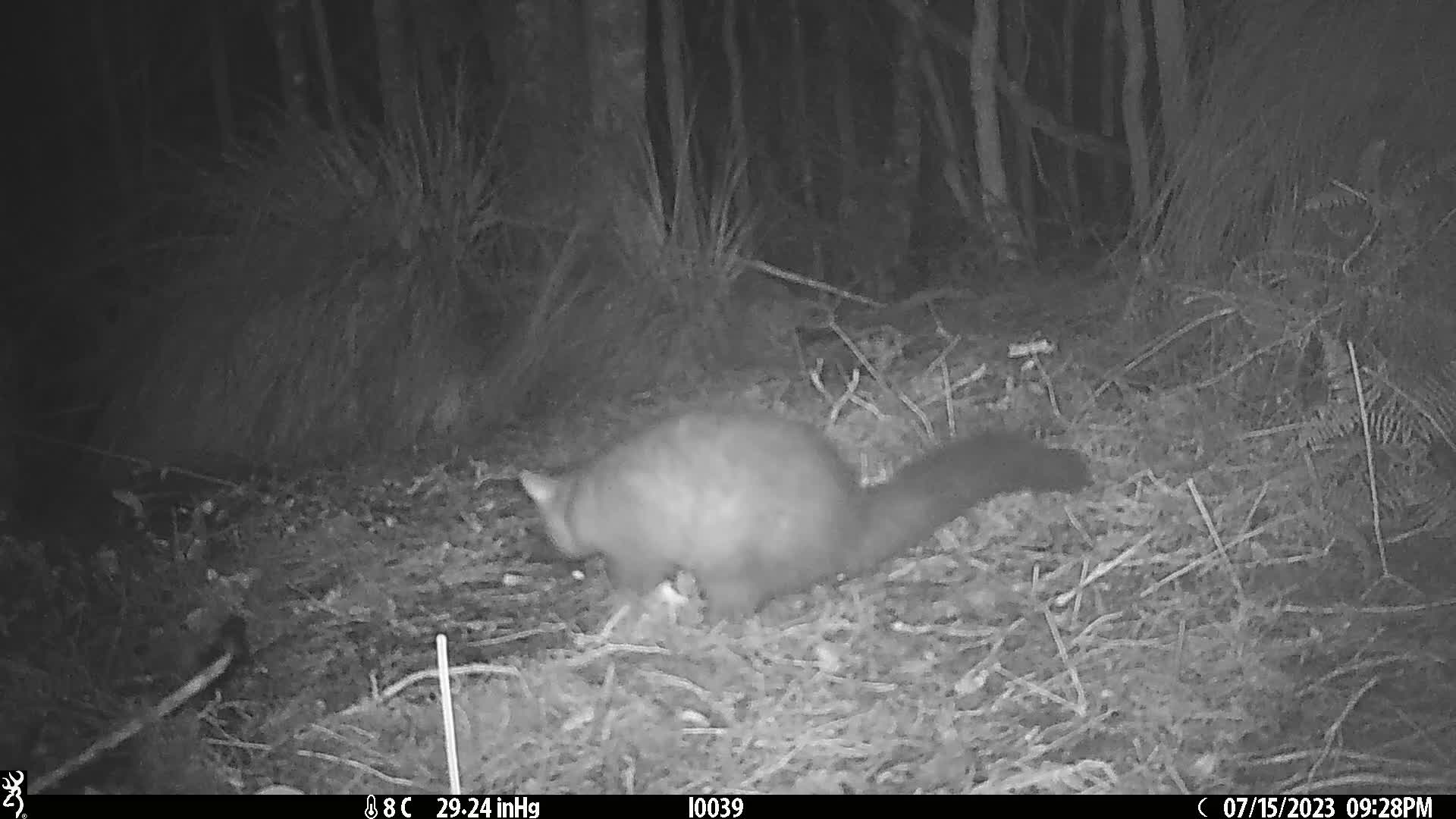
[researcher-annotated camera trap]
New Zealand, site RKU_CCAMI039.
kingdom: Animalia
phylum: Chordata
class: Mammalia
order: Diprotodontia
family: Phalangeridae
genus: Trichosurus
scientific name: Trichosurus vulpecula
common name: common brushtail possum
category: possum